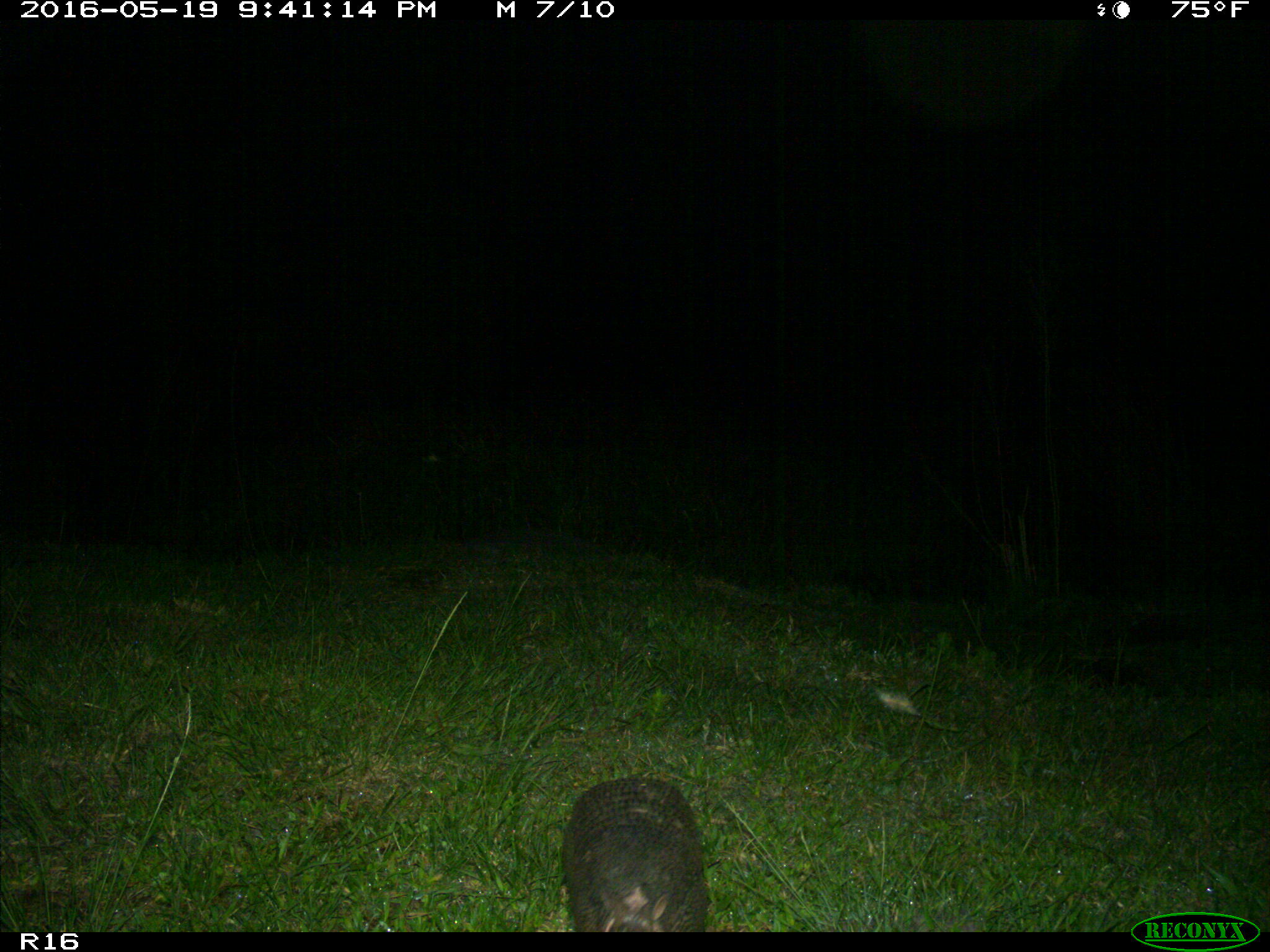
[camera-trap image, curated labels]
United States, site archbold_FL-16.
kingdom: Animalia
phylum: Chordata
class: Mammalia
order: Cingulata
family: Dasypodidae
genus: Dasypus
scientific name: Dasypus novemcinctus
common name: nine-banded armadillo